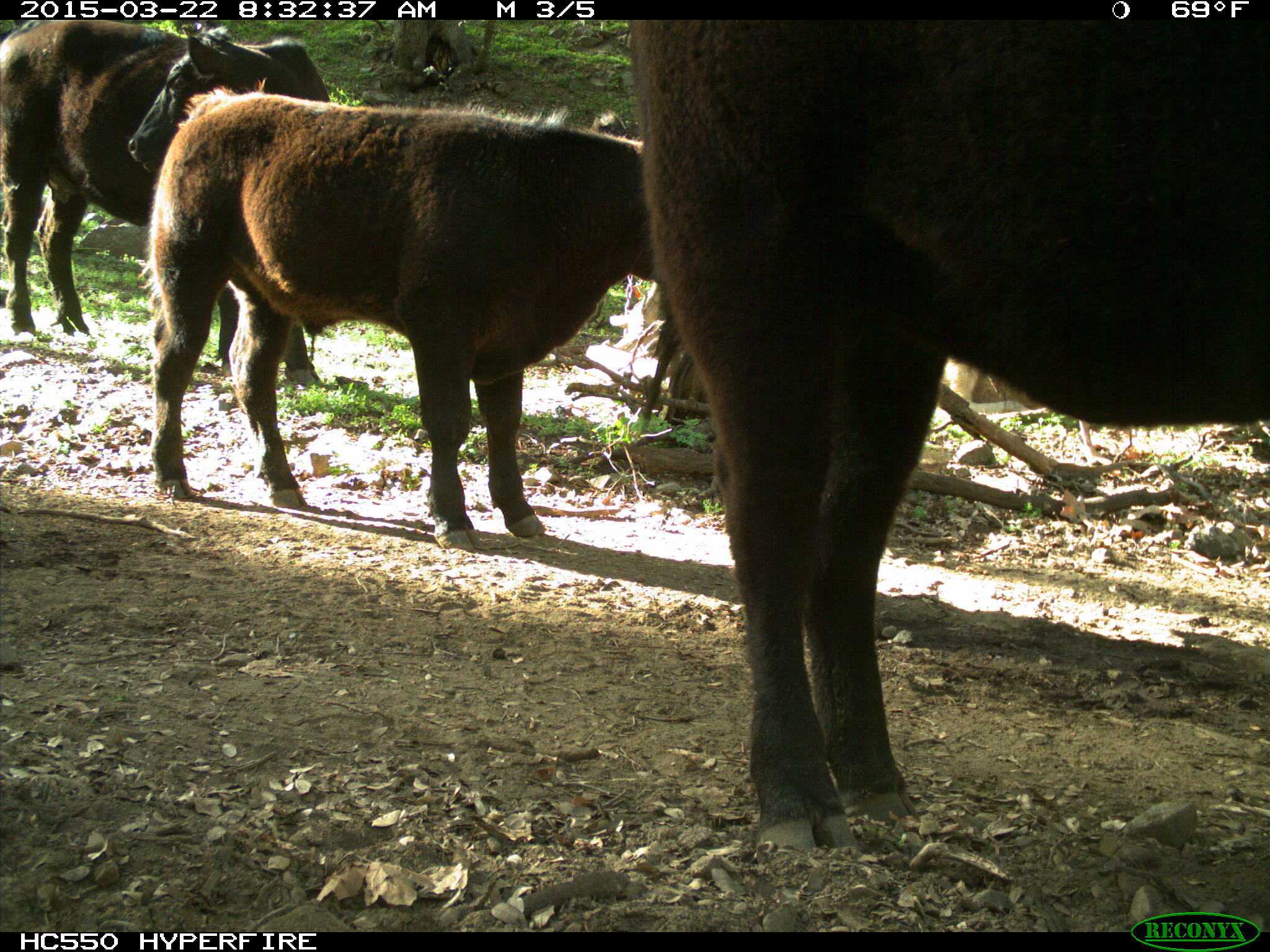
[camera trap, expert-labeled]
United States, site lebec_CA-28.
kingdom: Animalia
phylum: Chordata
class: Mammalia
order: Artiodactyla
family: Bovidae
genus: Bos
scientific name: Bos taurus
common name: domestic cow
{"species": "Bos taurus (domestic cow)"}